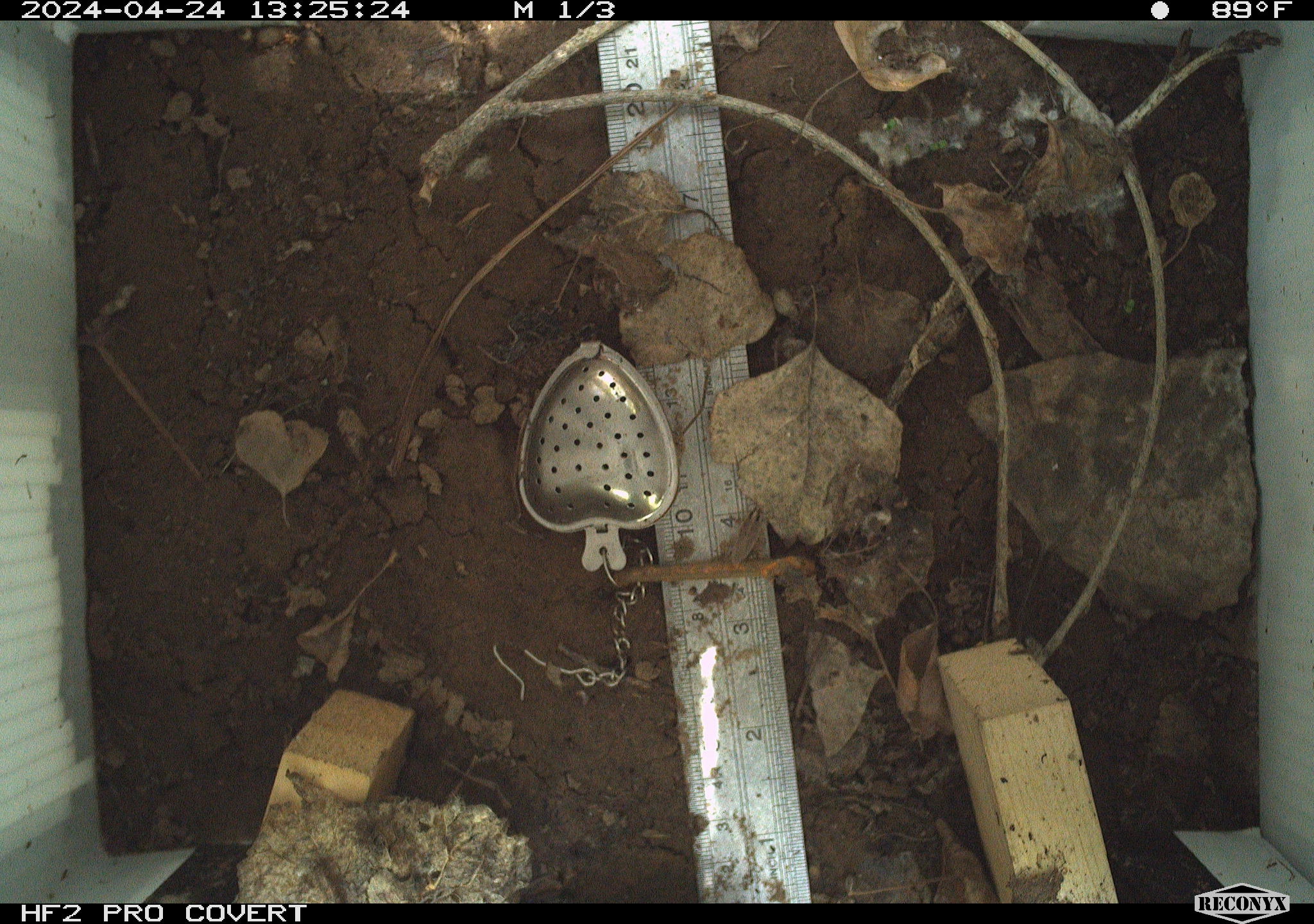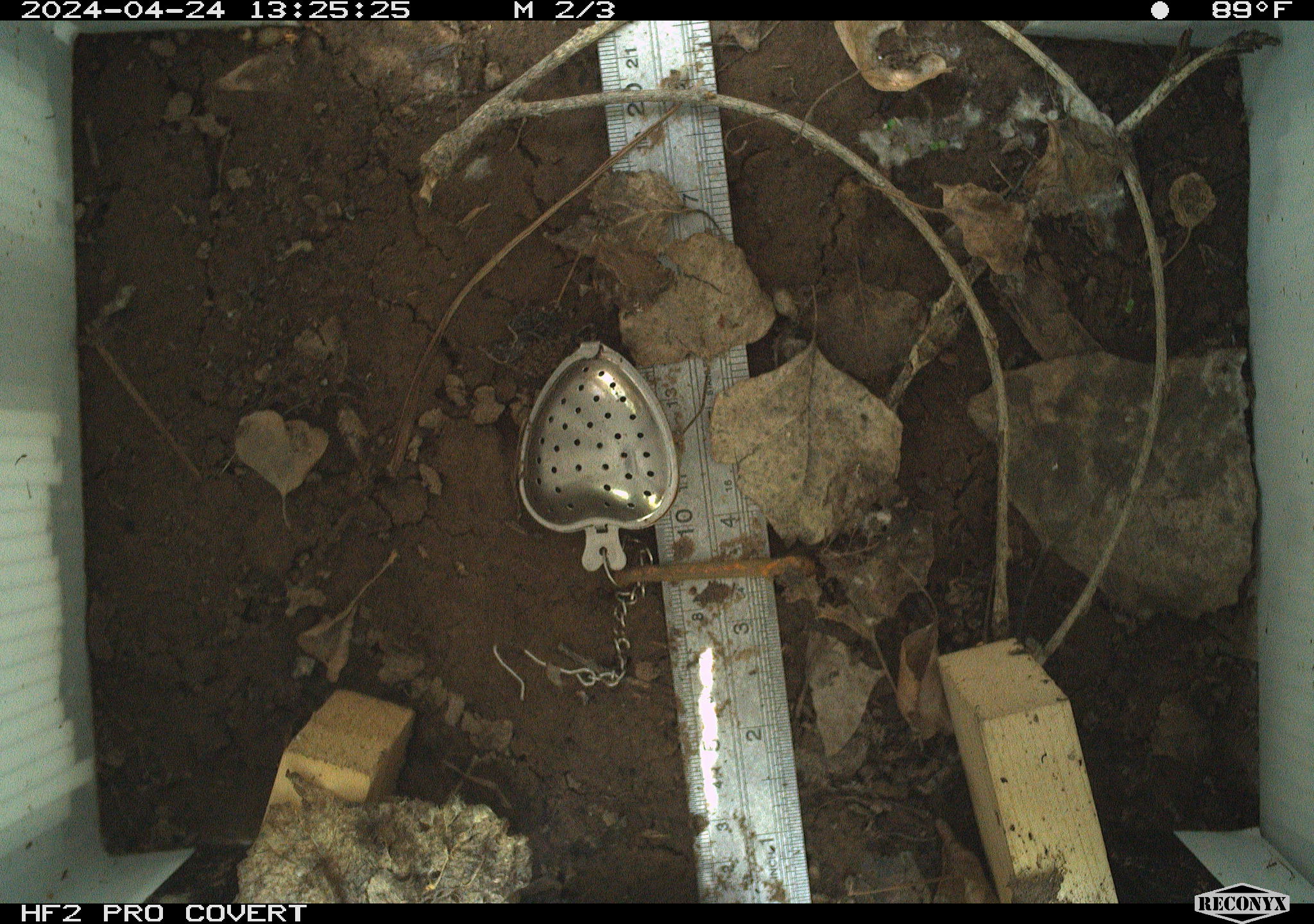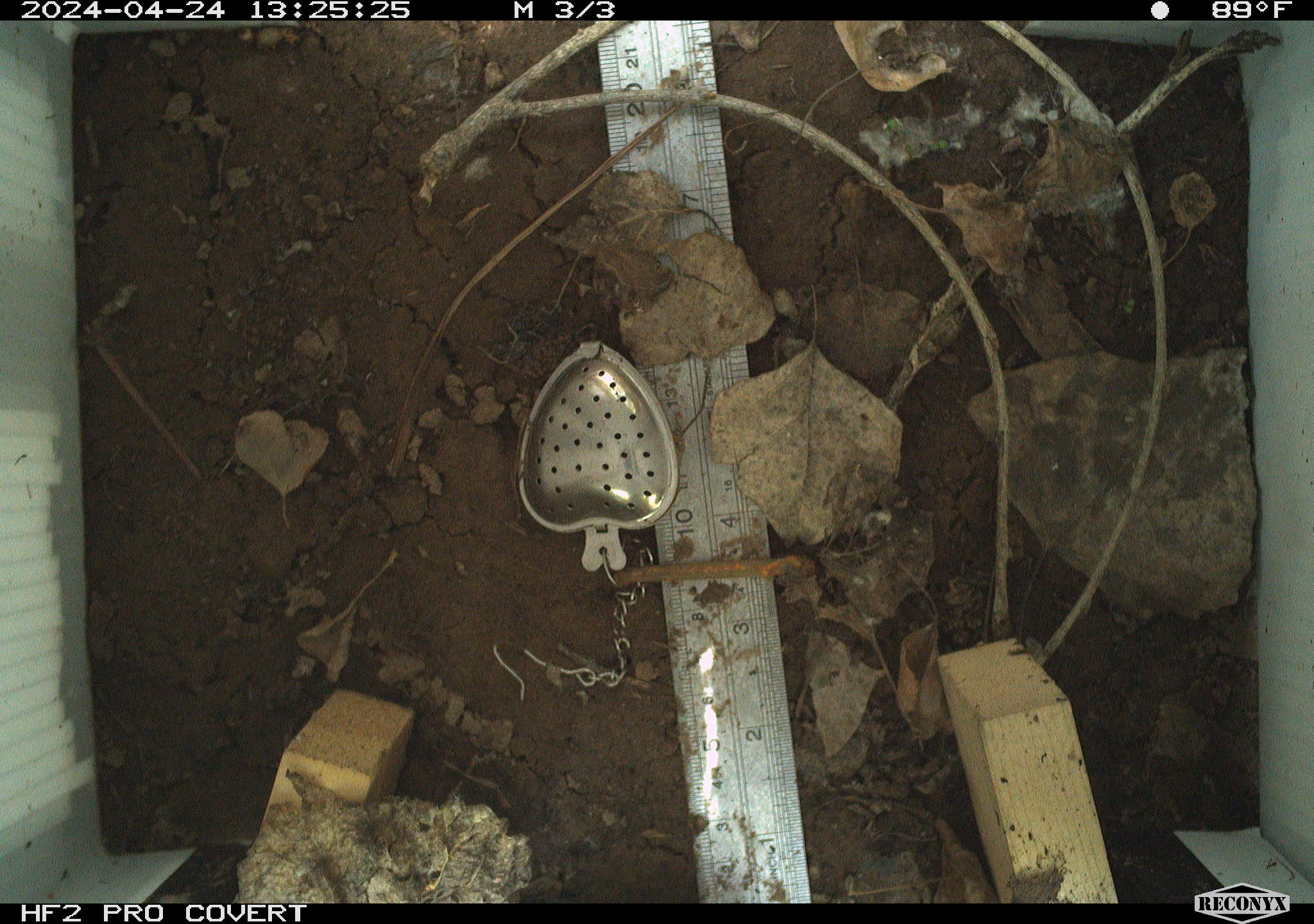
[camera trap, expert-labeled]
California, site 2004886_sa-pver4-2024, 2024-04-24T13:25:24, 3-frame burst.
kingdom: Animalia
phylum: Arthropoda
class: Insecta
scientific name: Insecta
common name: insect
Insect (Insecta).